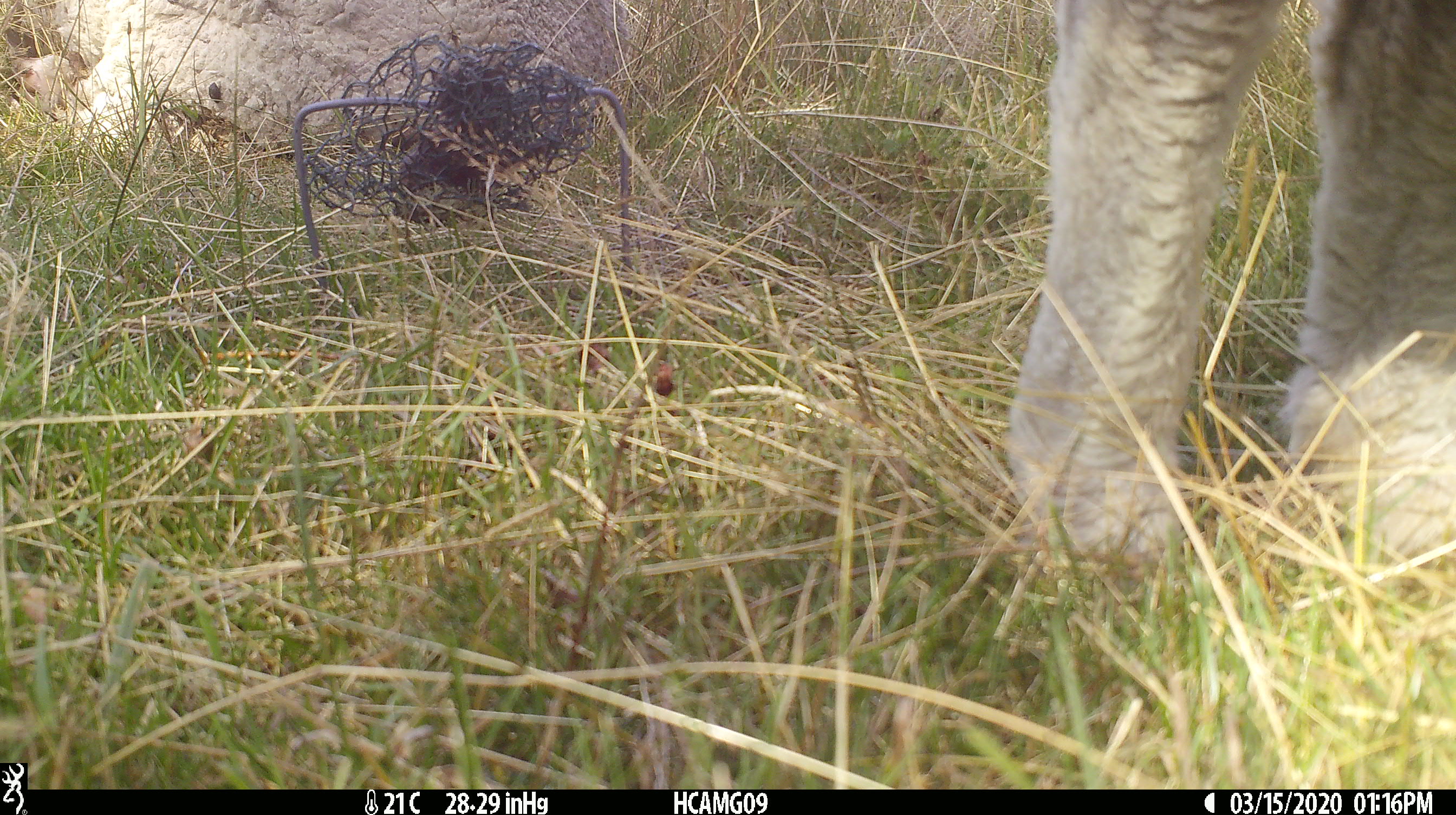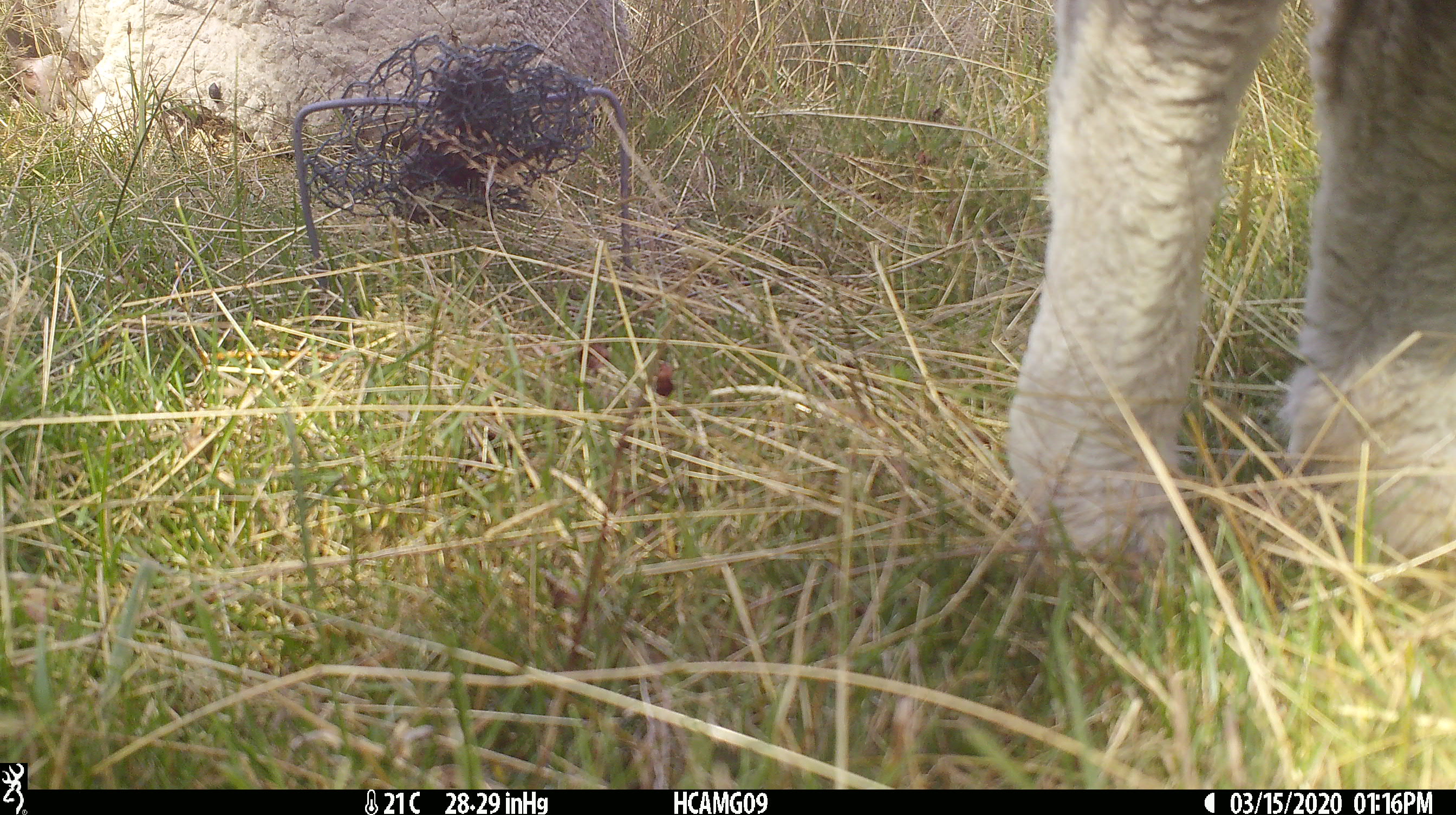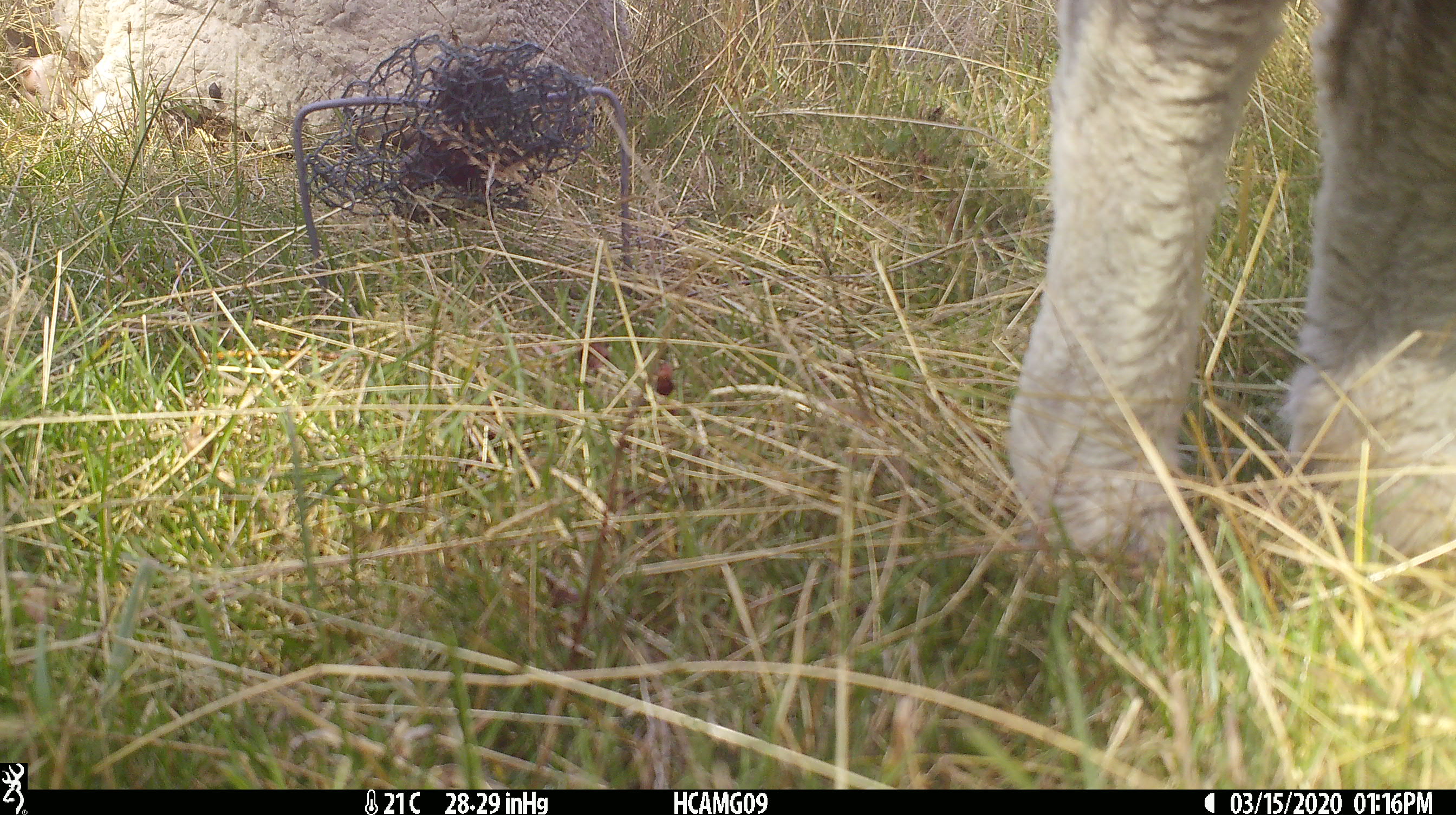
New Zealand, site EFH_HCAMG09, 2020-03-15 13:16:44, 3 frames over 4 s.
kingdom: Animalia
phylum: Chordata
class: Mammalia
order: Artiodactyla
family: Bovidae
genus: Ovis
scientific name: Ovis aries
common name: domestic sheep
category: sheep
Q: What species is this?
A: Sheep (domestic sheep) (Ovis aries).